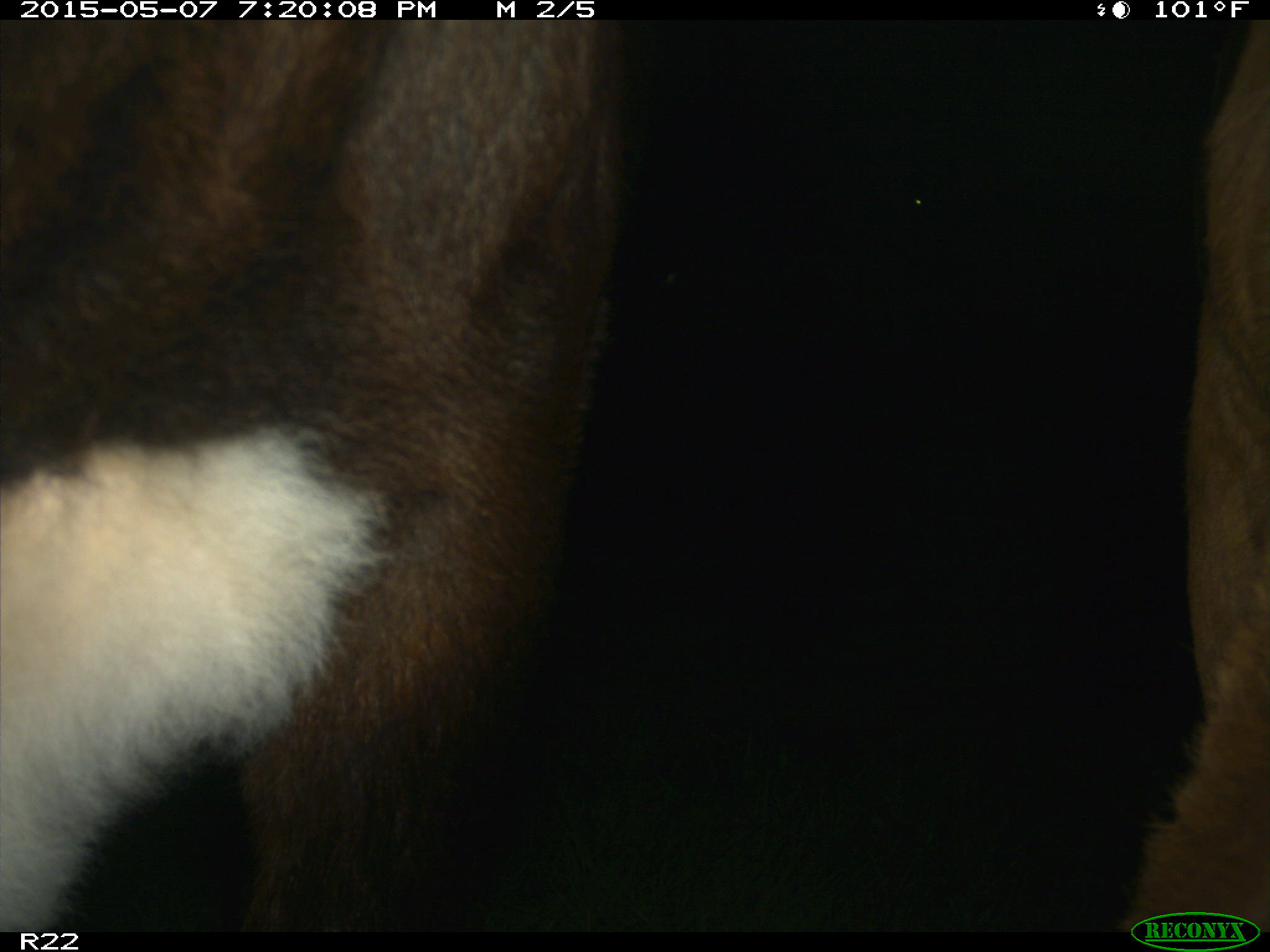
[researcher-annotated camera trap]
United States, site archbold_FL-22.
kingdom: Animalia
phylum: Chordata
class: Mammalia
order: Artiodactyla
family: Bovidae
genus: Bos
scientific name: Bos taurus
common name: domestic cow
Bos taurus (domestic cow).